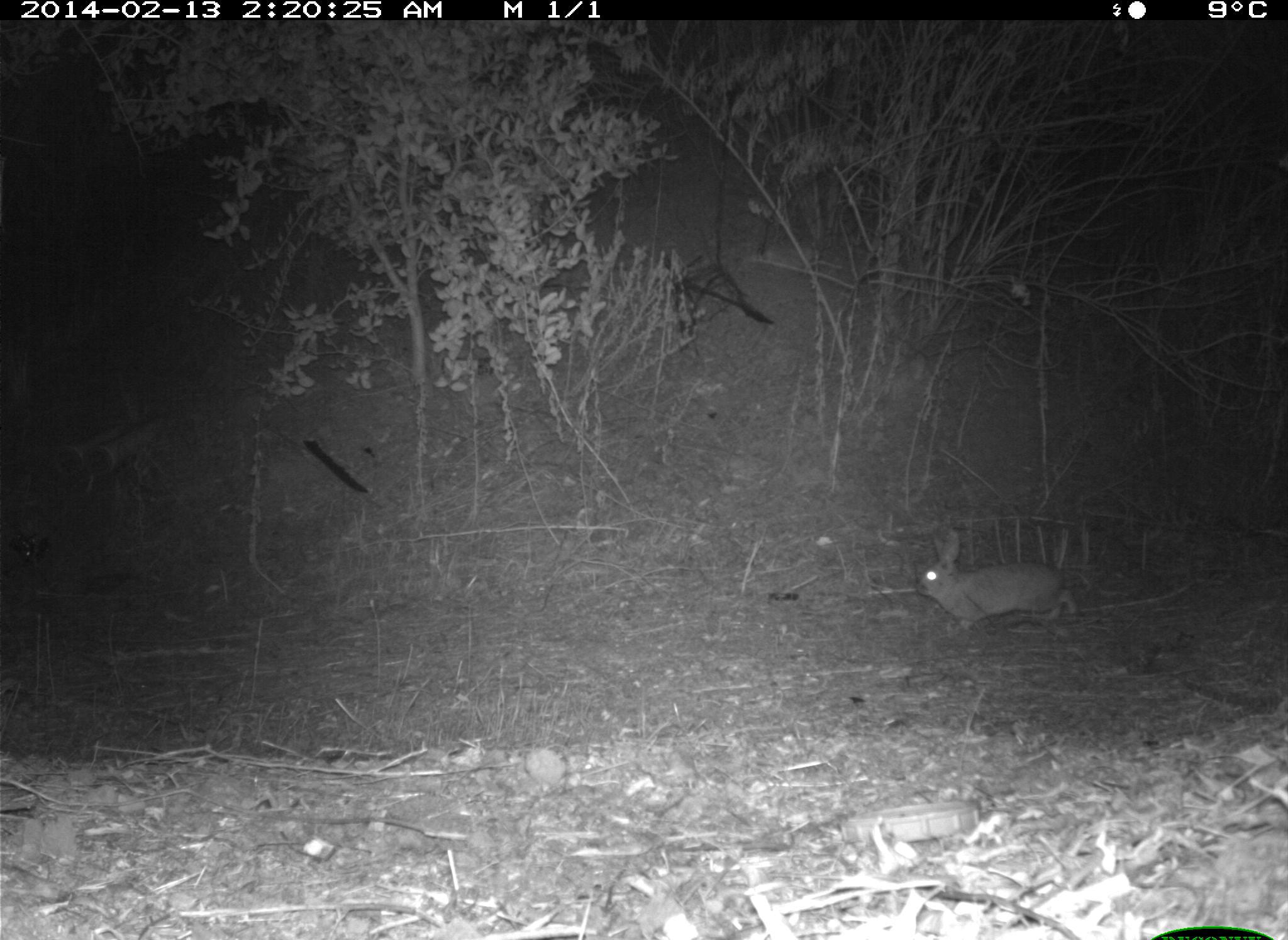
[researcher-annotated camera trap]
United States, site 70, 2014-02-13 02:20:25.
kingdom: Animalia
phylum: Chordata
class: Mammalia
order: Lagomorpha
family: Leporidae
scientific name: Leporidae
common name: rabbits and hares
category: rabbit